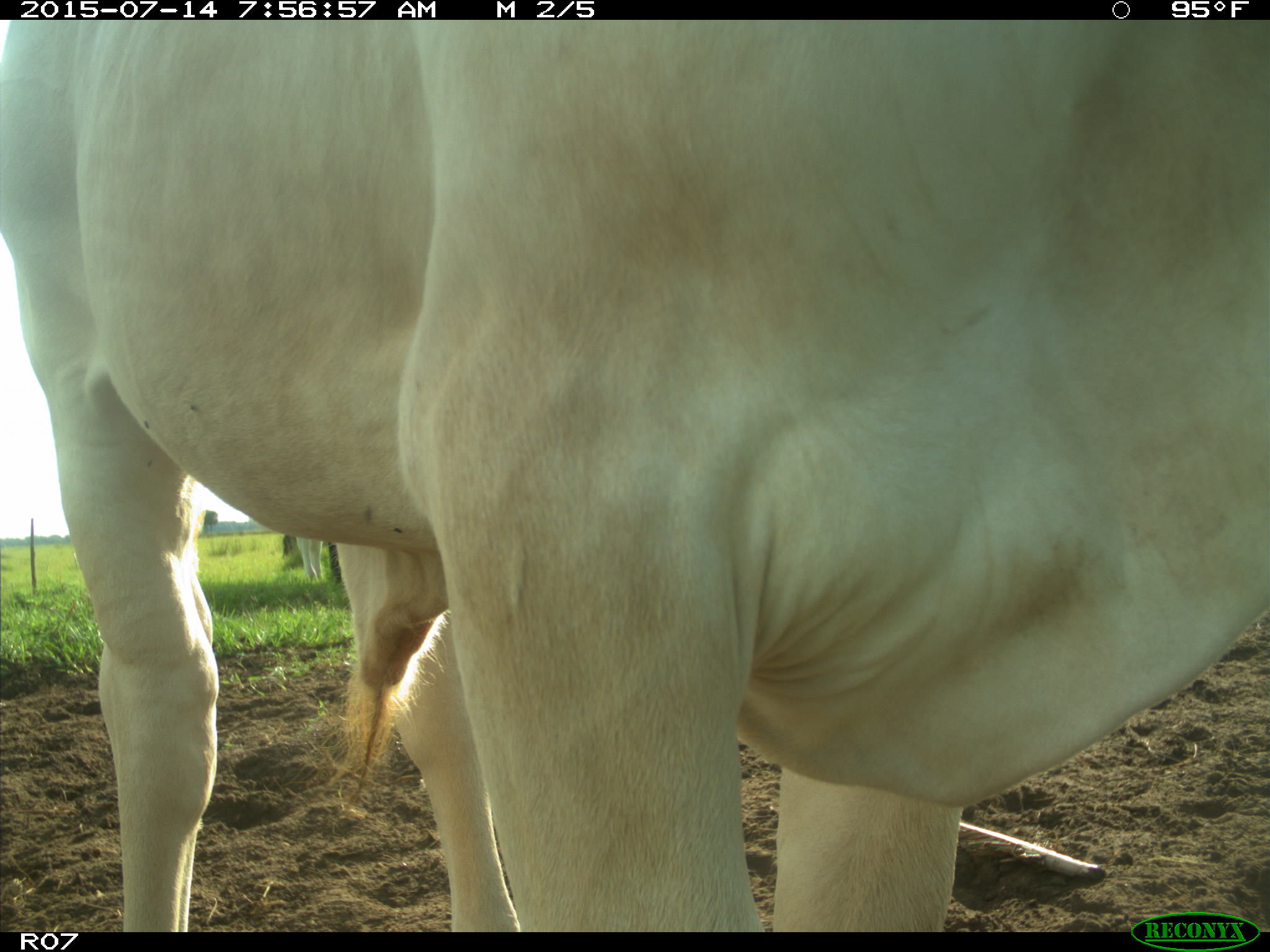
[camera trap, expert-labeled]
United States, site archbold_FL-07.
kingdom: Animalia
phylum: Chordata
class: Mammalia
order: Artiodactyla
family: Bovidae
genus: Bos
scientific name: Bos taurus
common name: domestic cow